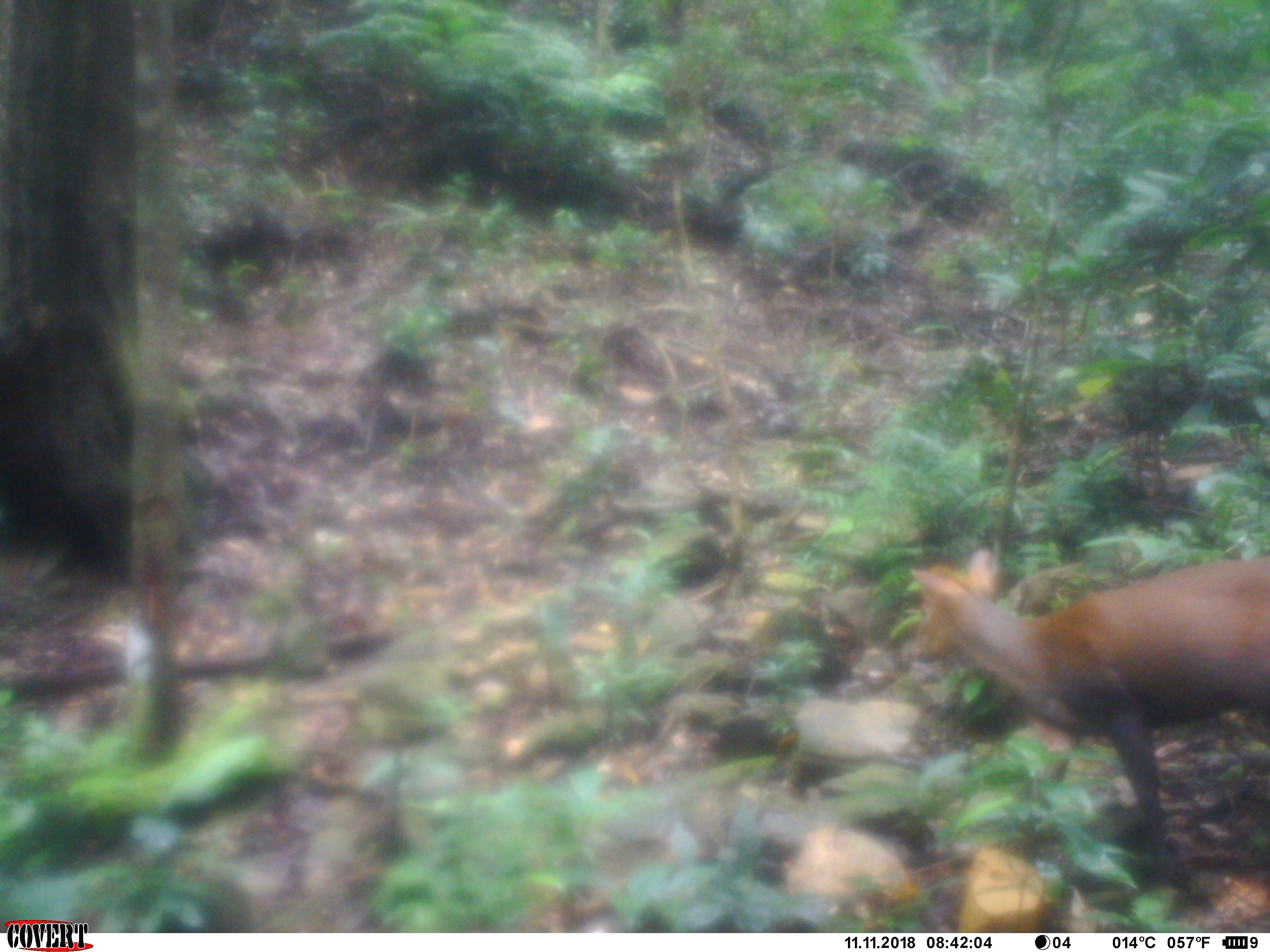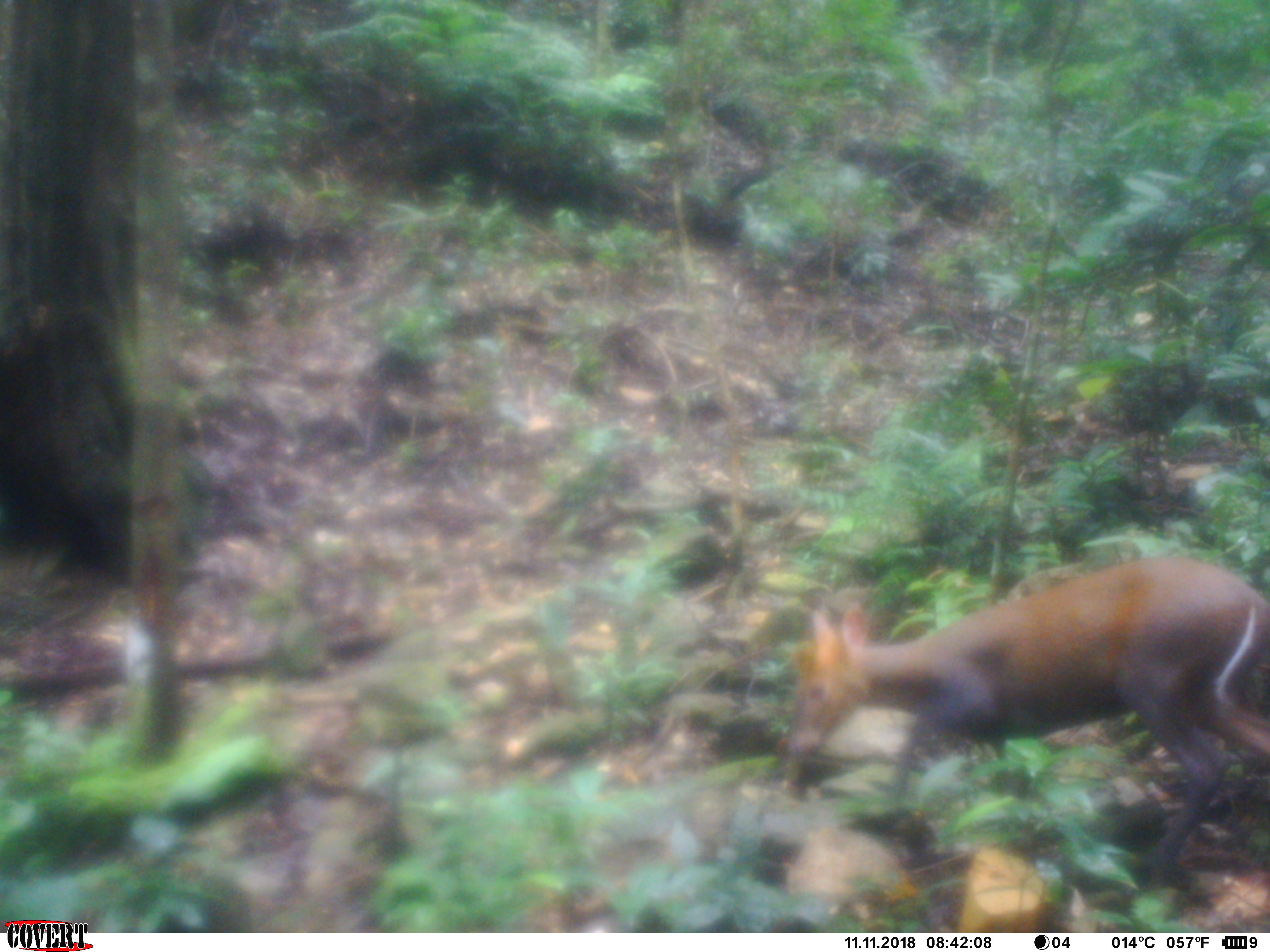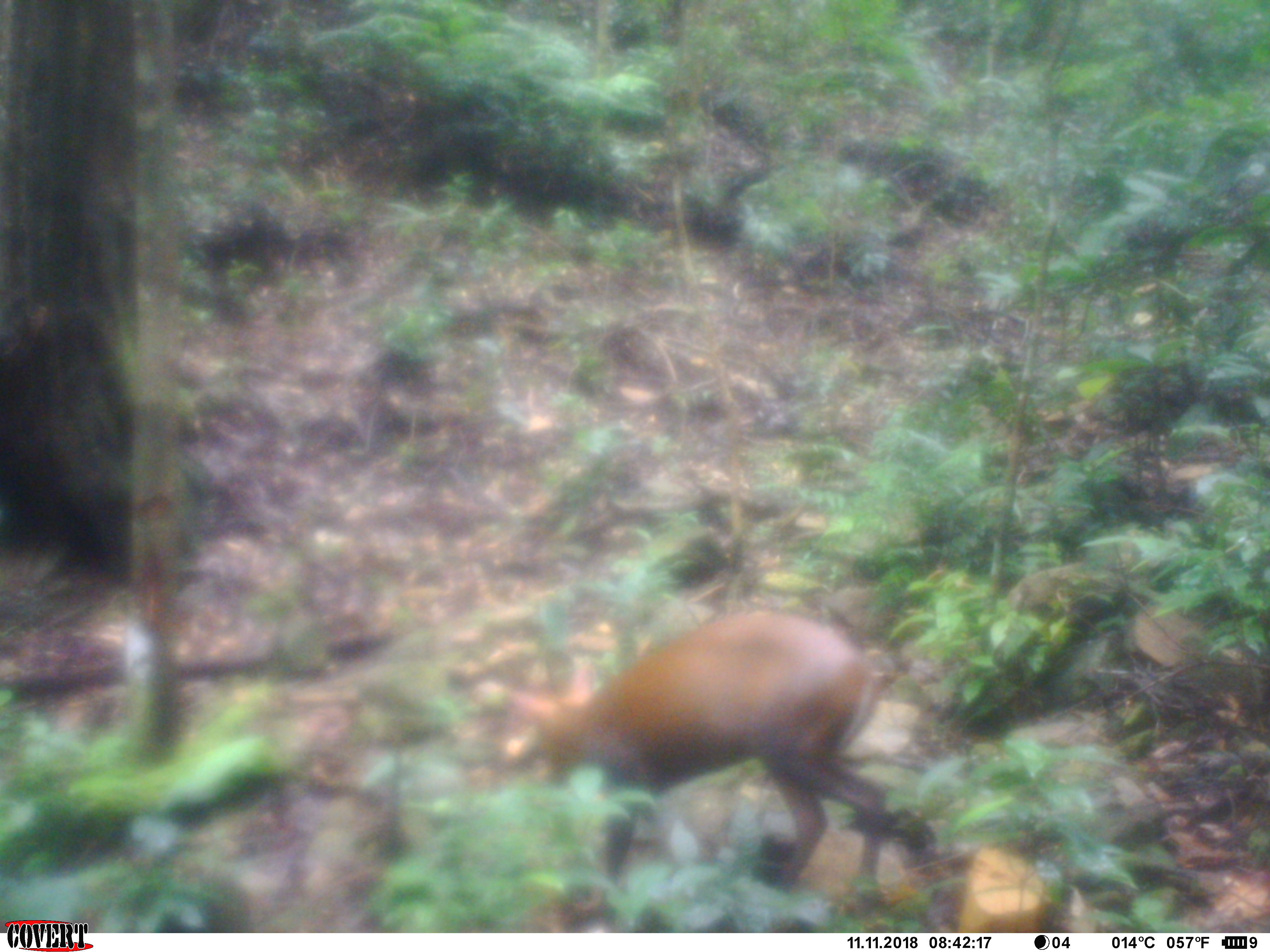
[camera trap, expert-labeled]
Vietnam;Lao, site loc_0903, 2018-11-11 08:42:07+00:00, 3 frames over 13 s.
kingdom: Animalia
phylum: Chordata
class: Mammalia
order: Artiodactyla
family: Cervidae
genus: Muntiacus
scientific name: Muntiacus rooseveltorum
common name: roosevelt's muntjac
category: roosevelts muntjac group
Roosevelts muntjac group (roosevelt's muntjac) (Muntiacus rooseveltorum). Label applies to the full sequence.